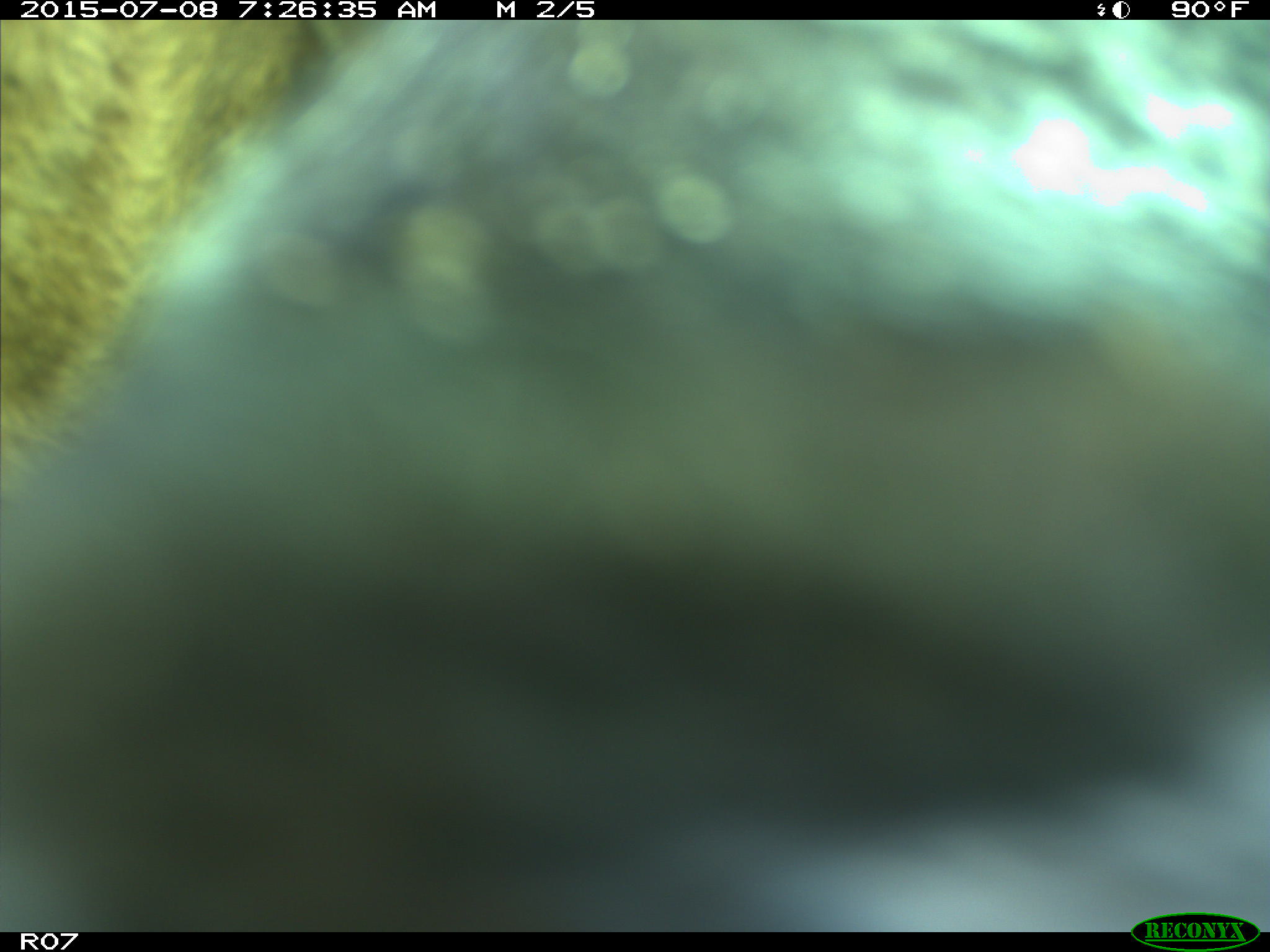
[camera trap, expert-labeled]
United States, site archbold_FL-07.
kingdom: Animalia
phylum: Chordata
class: Mammalia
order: Artiodactyla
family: Bovidae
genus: Bos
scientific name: Bos taurus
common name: domestic cow